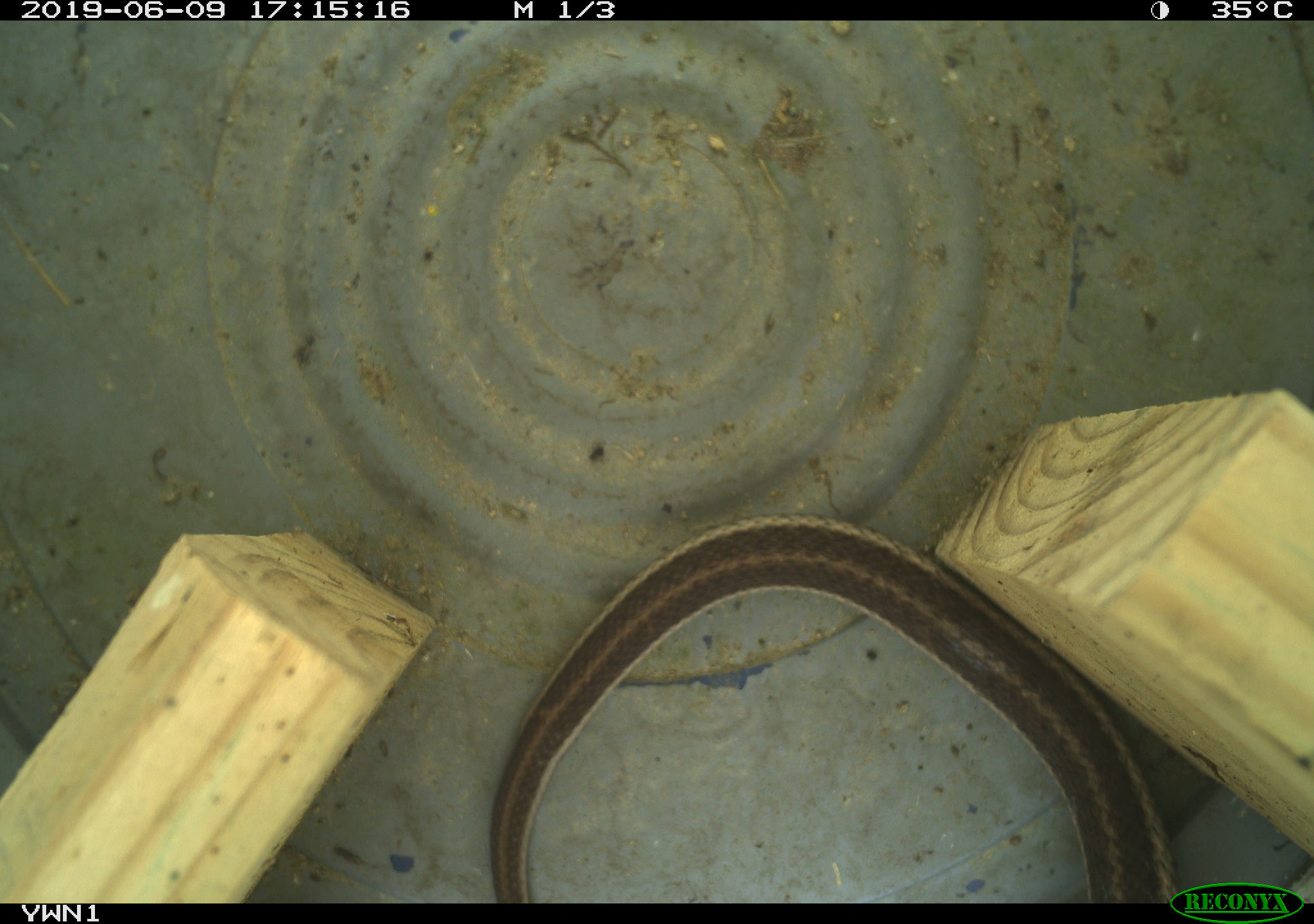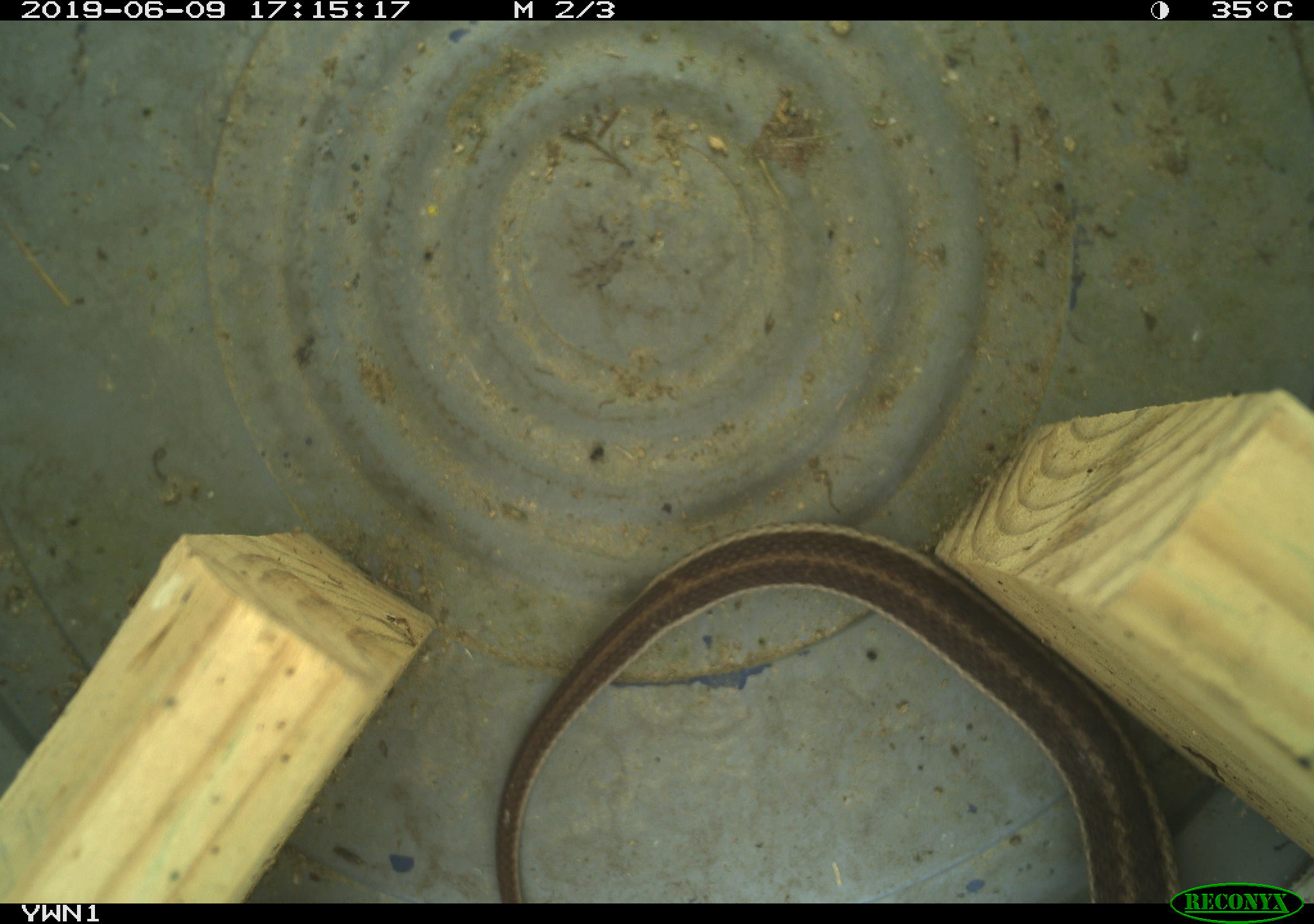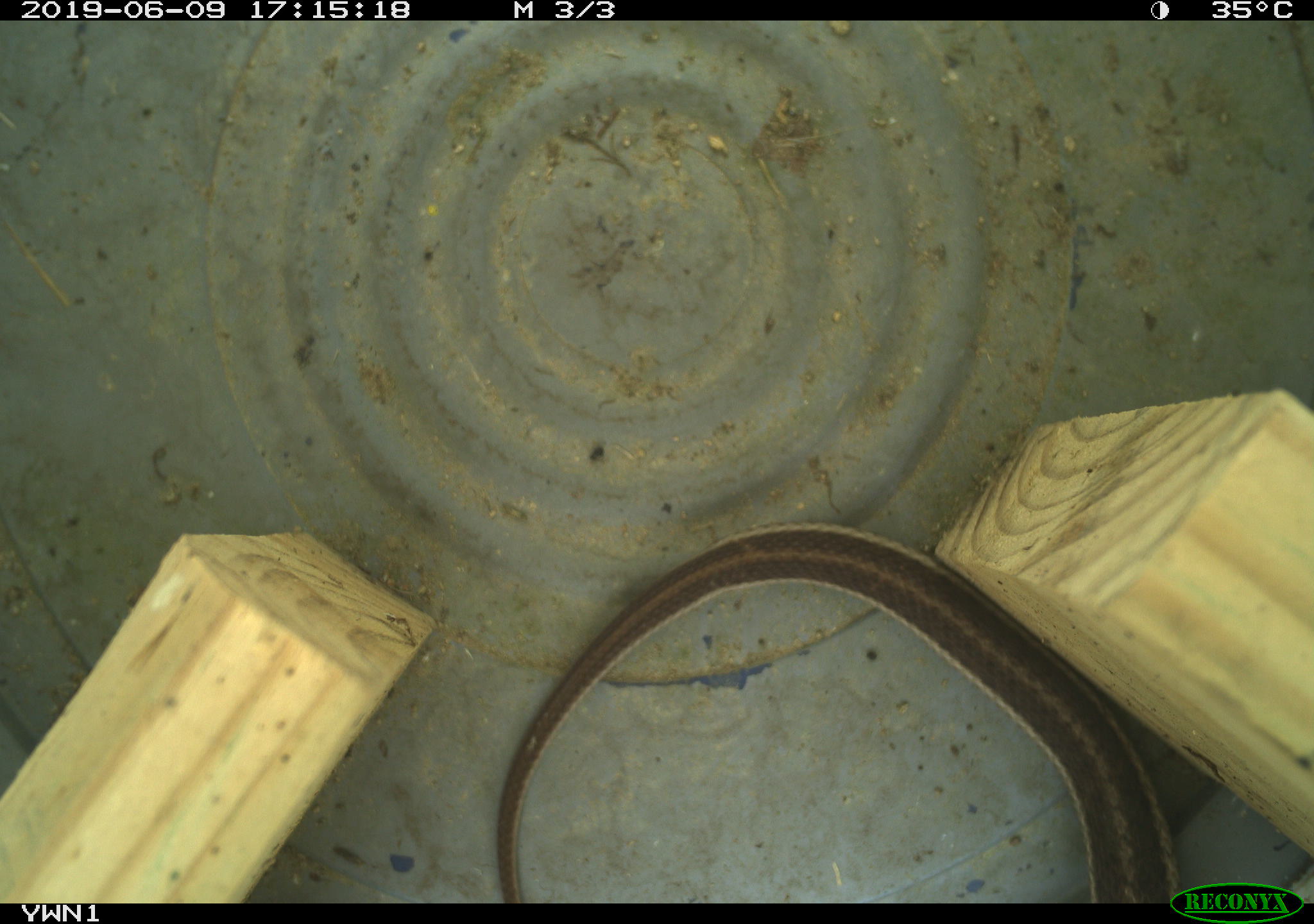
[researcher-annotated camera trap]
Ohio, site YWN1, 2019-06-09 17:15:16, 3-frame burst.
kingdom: Animalia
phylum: Chordata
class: Reptilia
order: Squamata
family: Colubridae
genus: Thamnophis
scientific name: Thamnophis sirtalis sirtalis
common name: eastern gartersnake